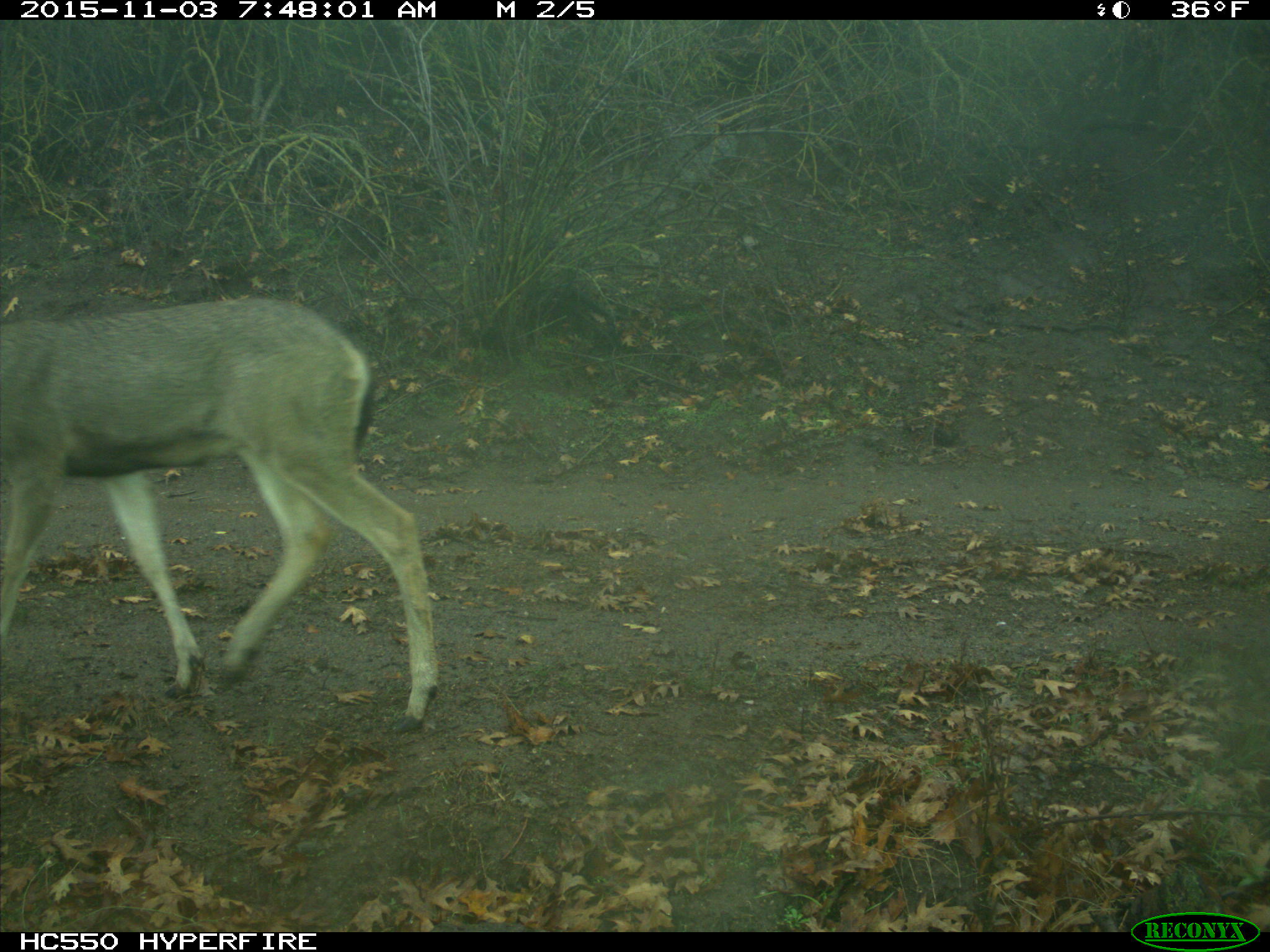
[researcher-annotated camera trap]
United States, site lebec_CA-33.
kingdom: Animalia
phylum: Chordata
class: Mammalia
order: Artiodactyla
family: Cervidae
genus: Odocoileus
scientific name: Odocoileus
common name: deer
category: unidentified deer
Unidentified deer (deer) (Odocoileus).